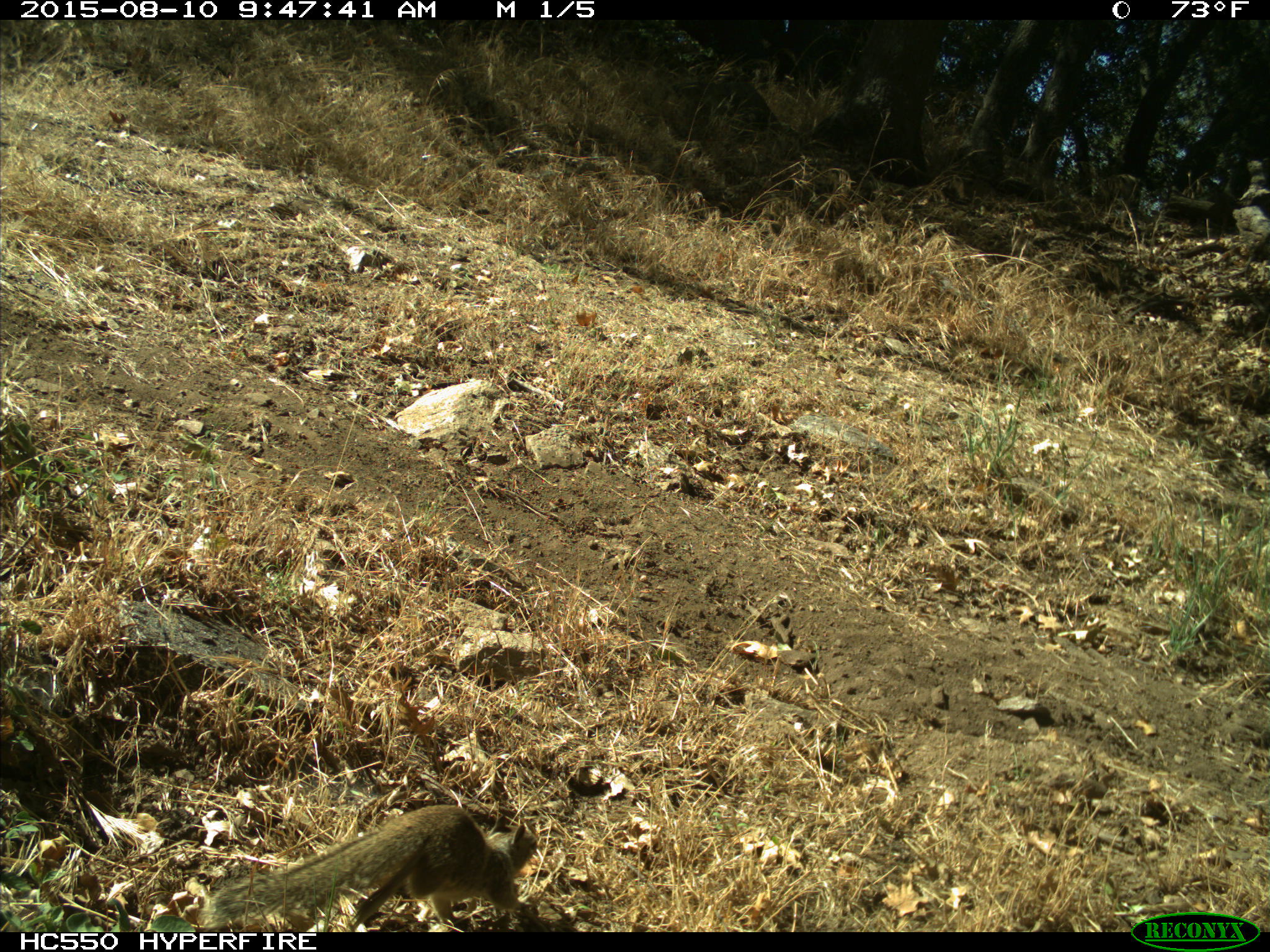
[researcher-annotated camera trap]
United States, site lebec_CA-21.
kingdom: Animalia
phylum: Chordata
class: Mammalia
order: Rodentia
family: Sciuridae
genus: Otospermophilus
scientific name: Otospermophilus beecheyi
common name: california ground squirrel